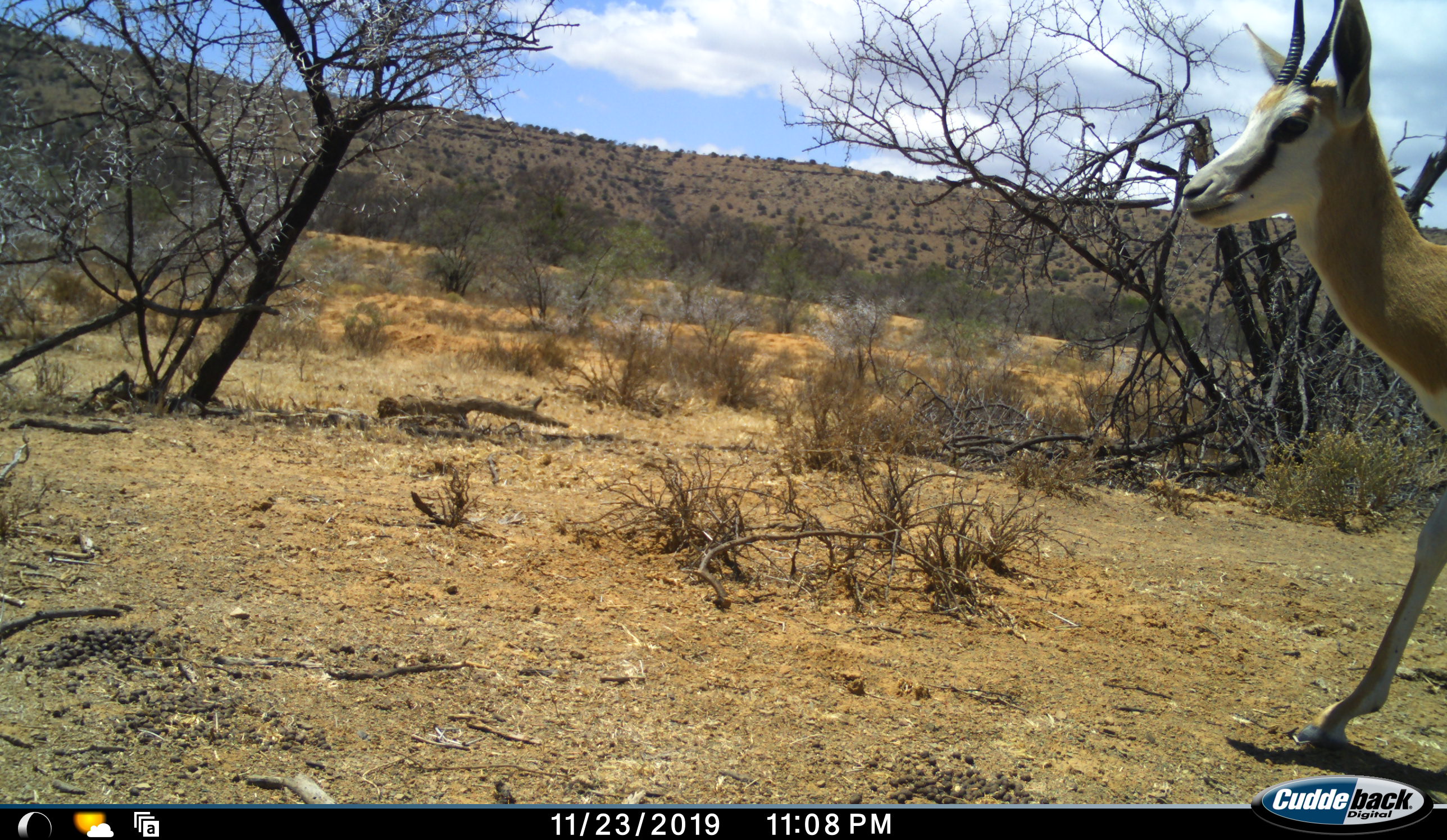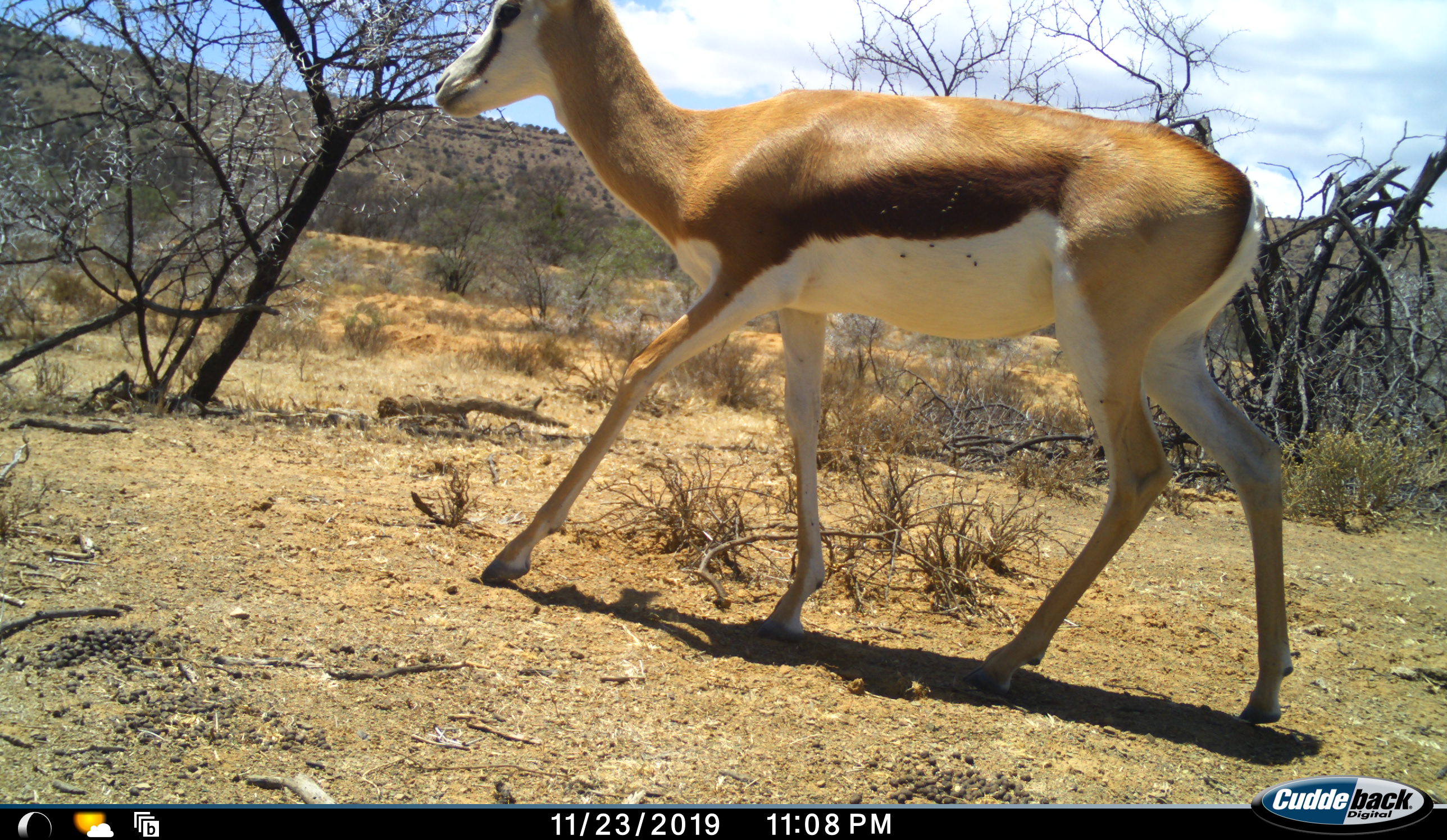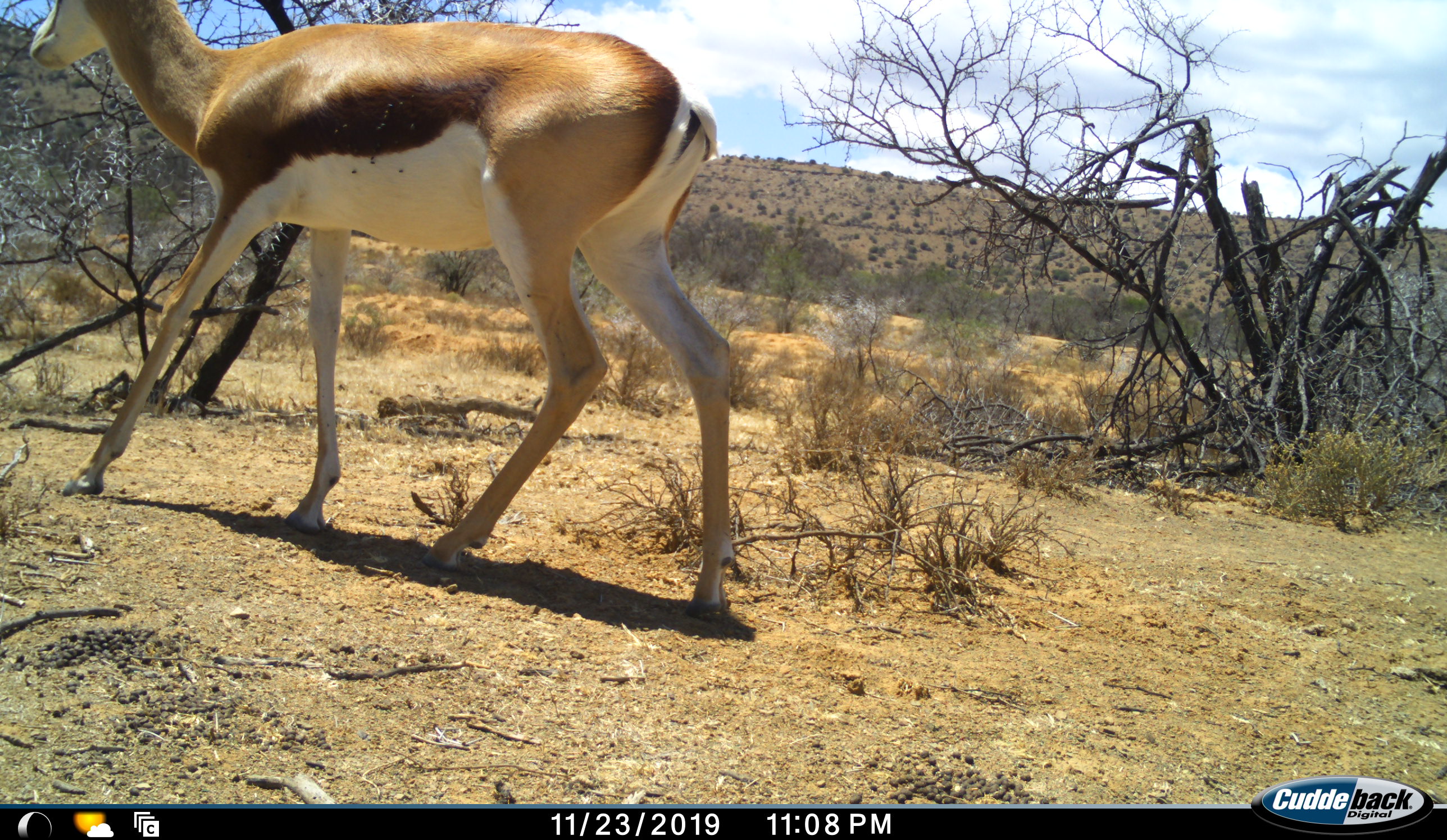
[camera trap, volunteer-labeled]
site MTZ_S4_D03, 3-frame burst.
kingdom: Animalia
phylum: Chordata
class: Mammalia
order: Artiodactyla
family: Bovidae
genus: Antidorcas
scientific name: Antidorcas marsupialis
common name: springbok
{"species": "springbok (Antidorcas marsupialis)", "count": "1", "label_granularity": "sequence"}